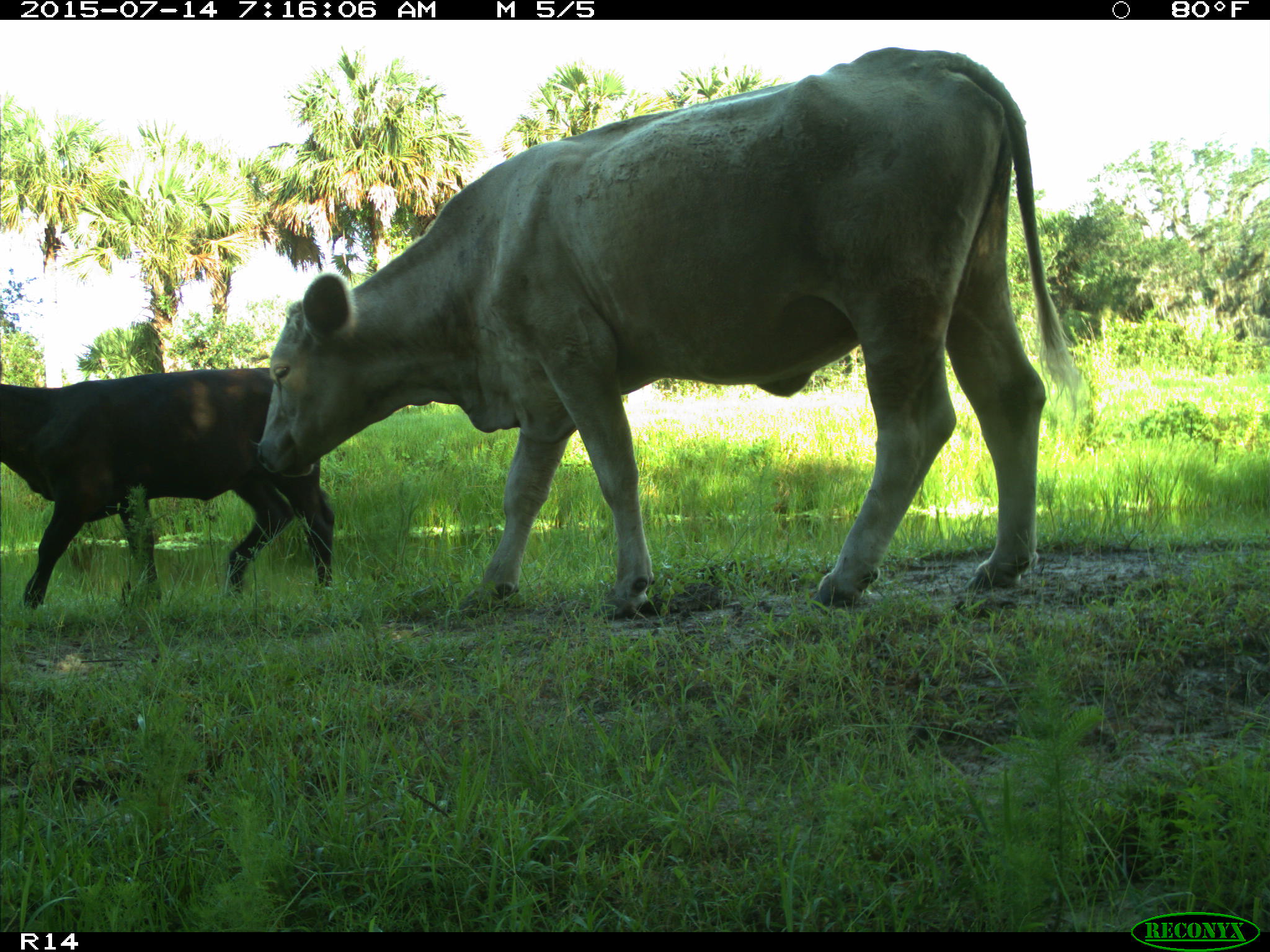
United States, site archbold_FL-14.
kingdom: Animalia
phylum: Chordata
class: Mammalia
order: Artiodactyla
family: Bovidae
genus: Bos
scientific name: Bos taurus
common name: domestic cow